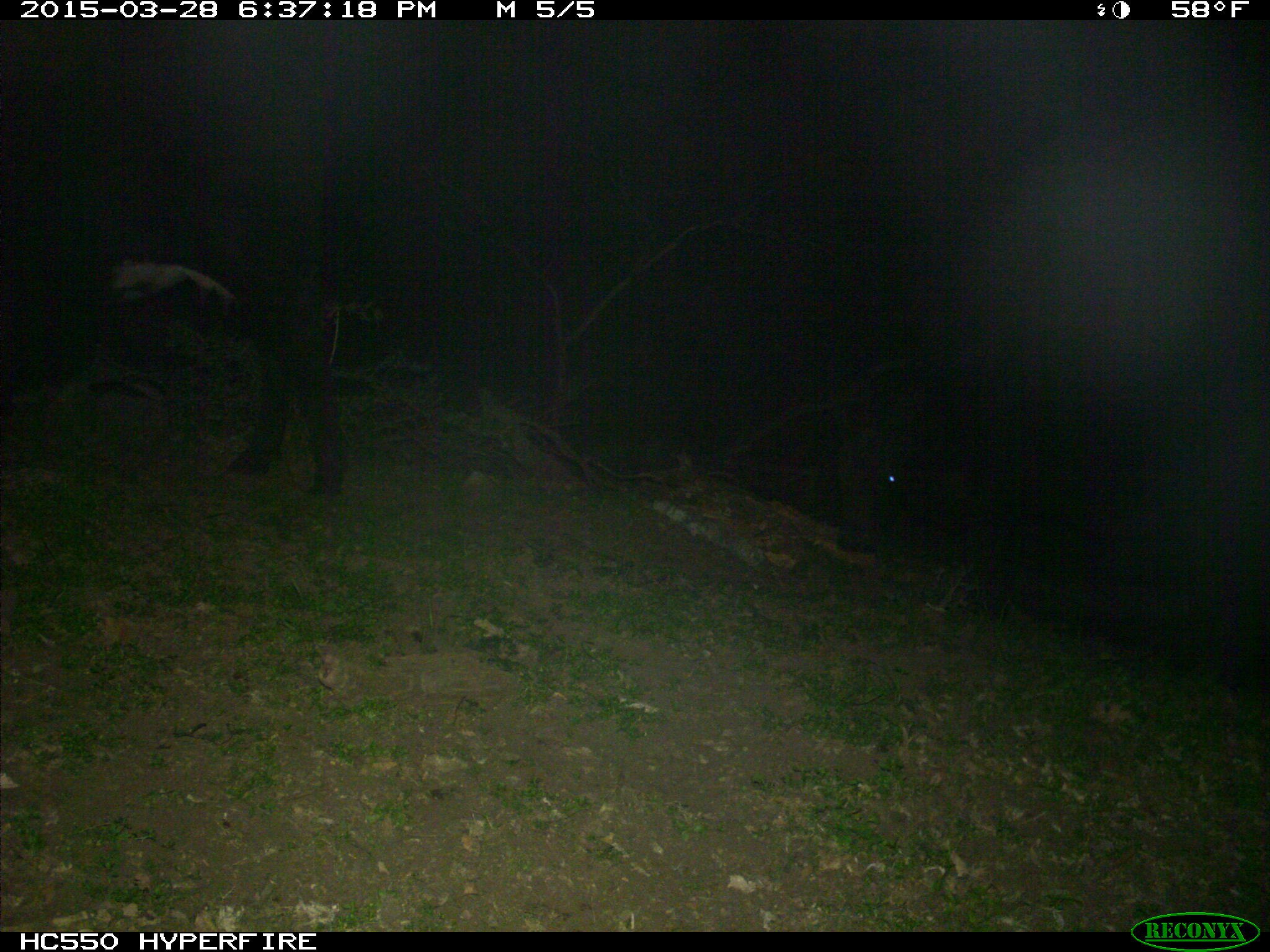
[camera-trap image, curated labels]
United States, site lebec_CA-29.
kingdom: Animalia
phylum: Chordata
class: Mammalia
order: Artiodactyla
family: Bovidae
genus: Bos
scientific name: Bos taurus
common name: domestic cow